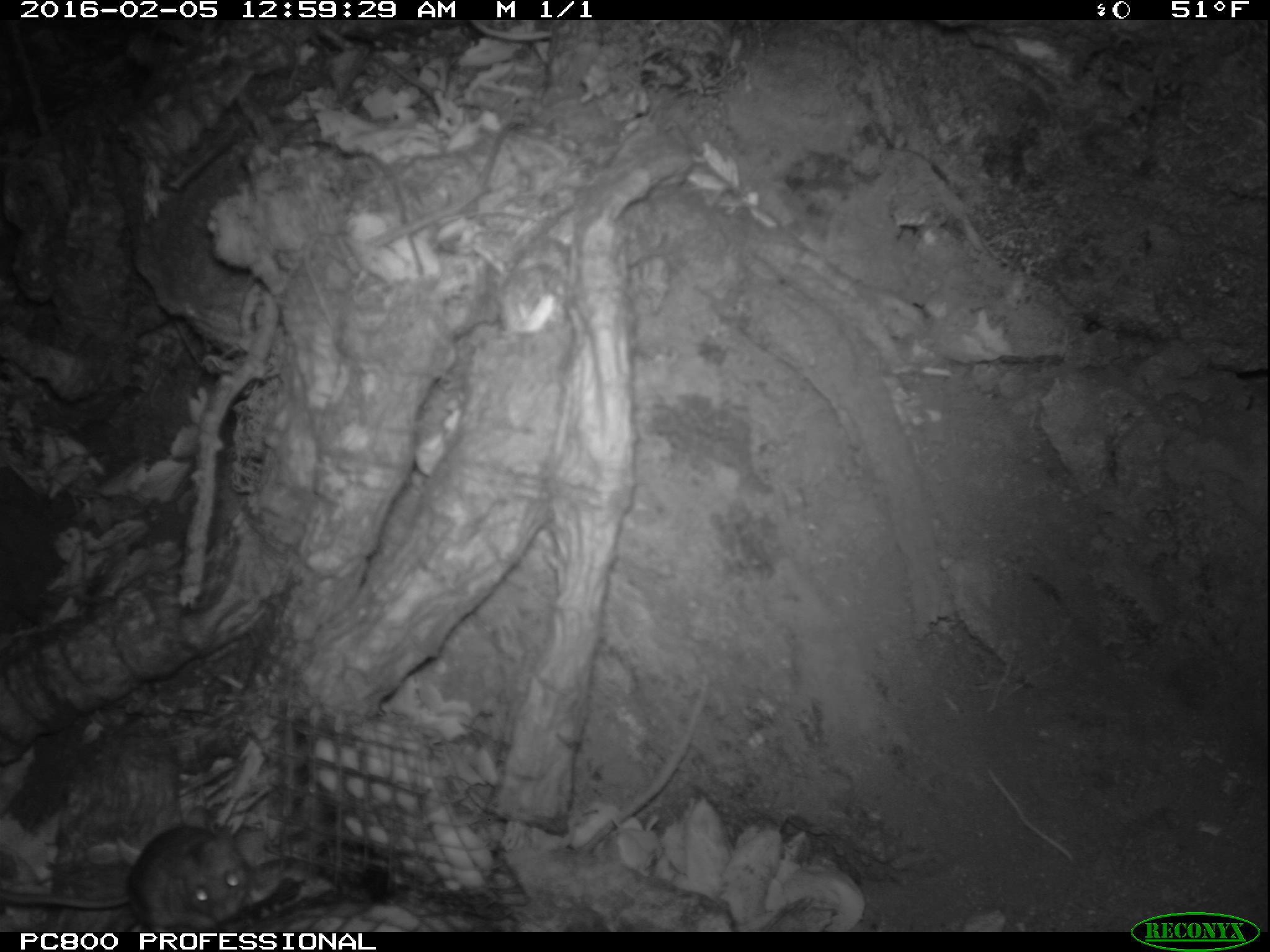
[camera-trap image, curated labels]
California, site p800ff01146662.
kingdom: Animalia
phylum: Chordata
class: Mammalia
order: Rodentia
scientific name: Rodentia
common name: rodent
Rodent (Rodentia).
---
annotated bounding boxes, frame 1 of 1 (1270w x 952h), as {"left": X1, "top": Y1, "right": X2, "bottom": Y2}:
rodent: {"left": 0, "top": 807, "right": 249, "bottom": 930}